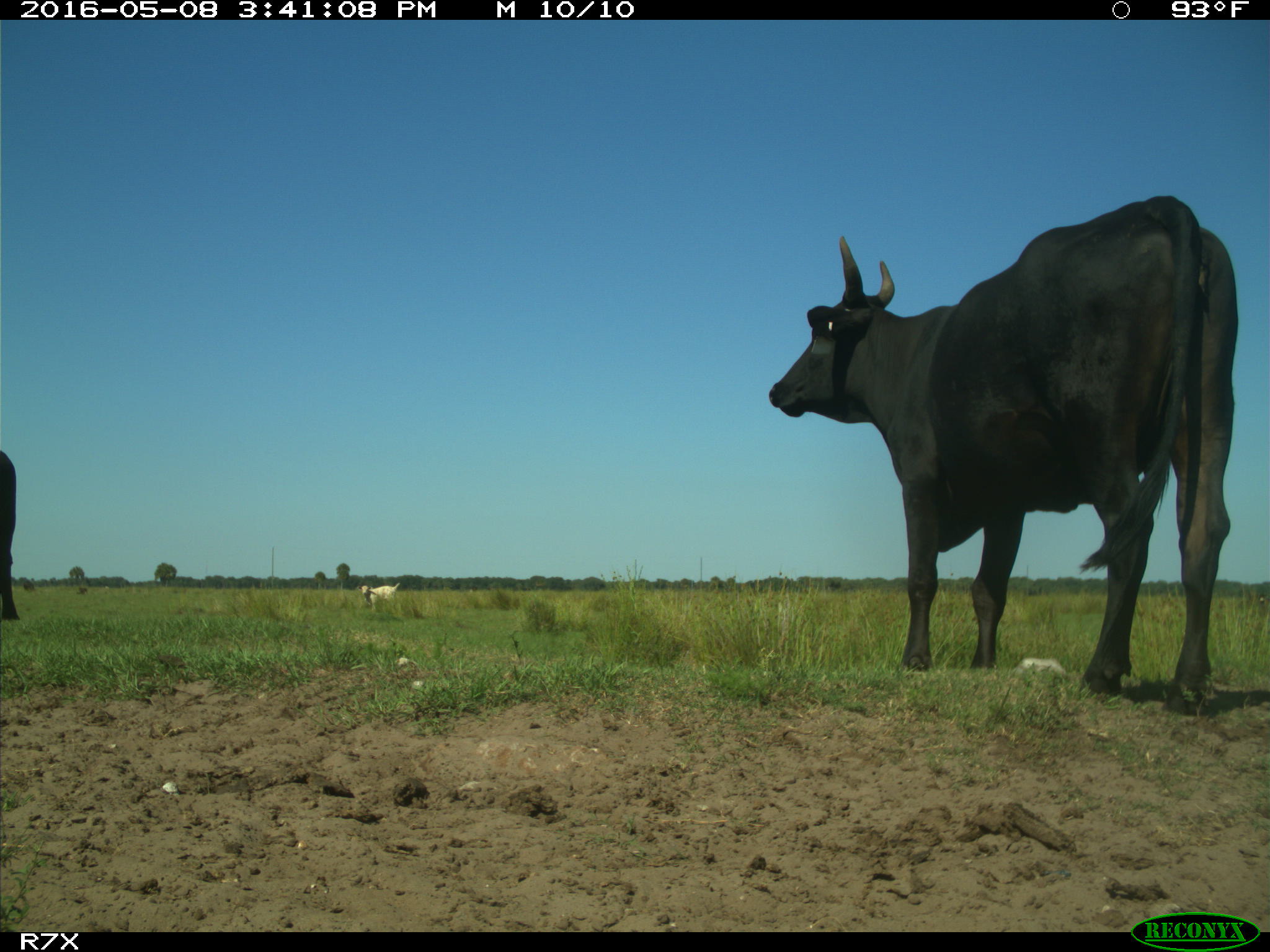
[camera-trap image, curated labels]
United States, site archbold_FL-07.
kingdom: Animalia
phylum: Chordata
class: Mammalia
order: Artiodactyla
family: Bovidae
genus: Bos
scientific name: Bos taurus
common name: domestic cow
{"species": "Bos taurus (domestic cow)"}